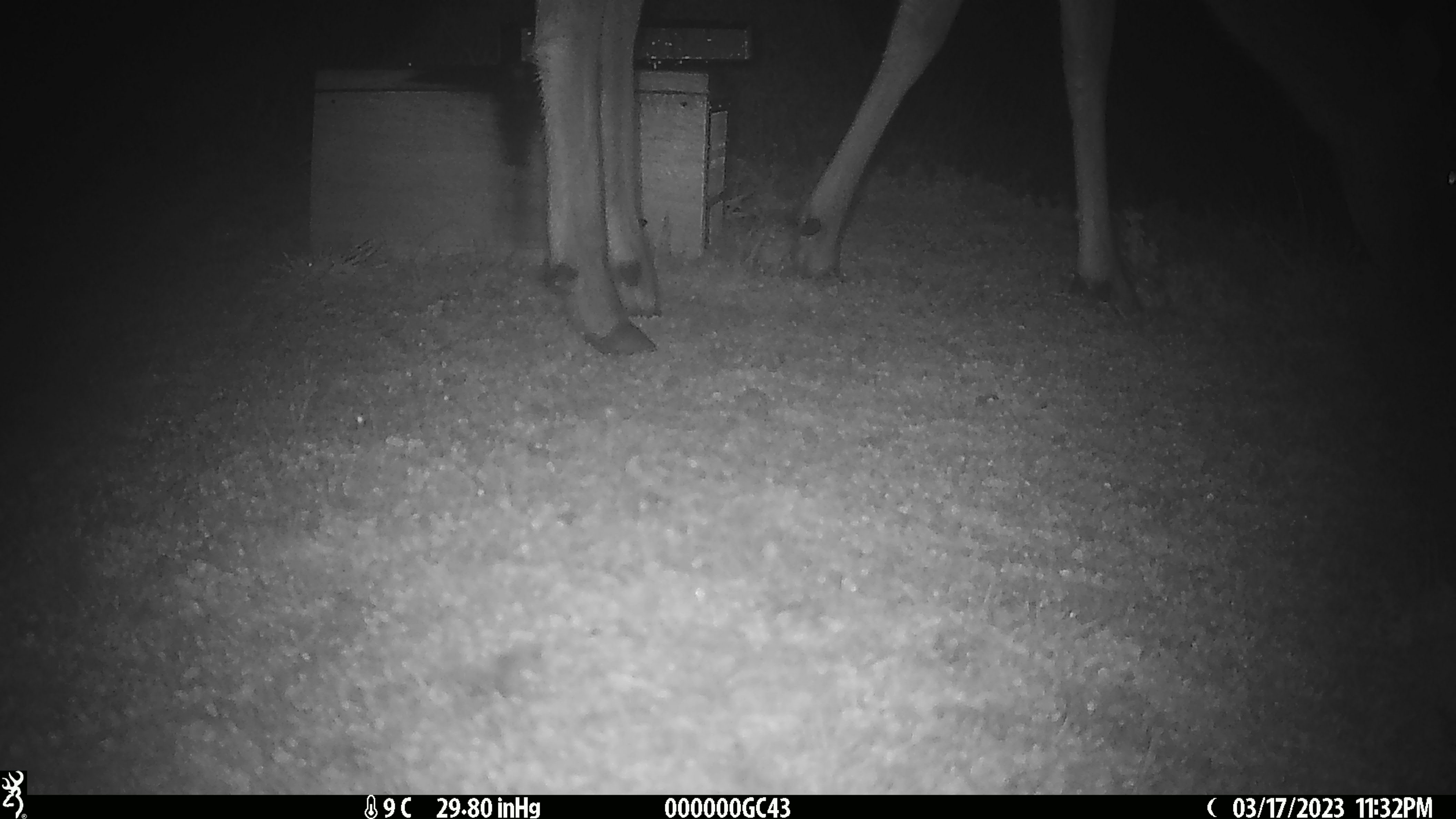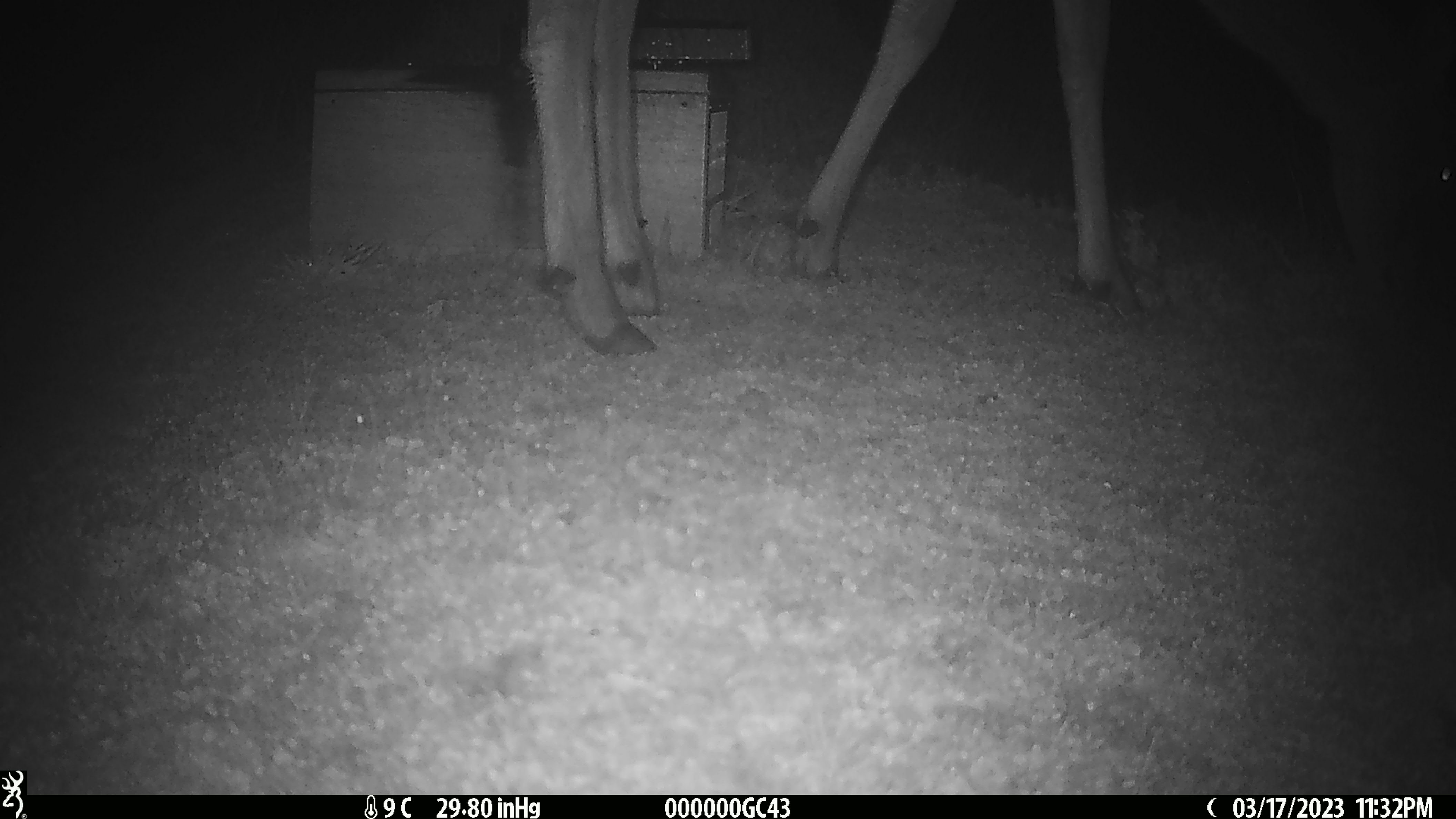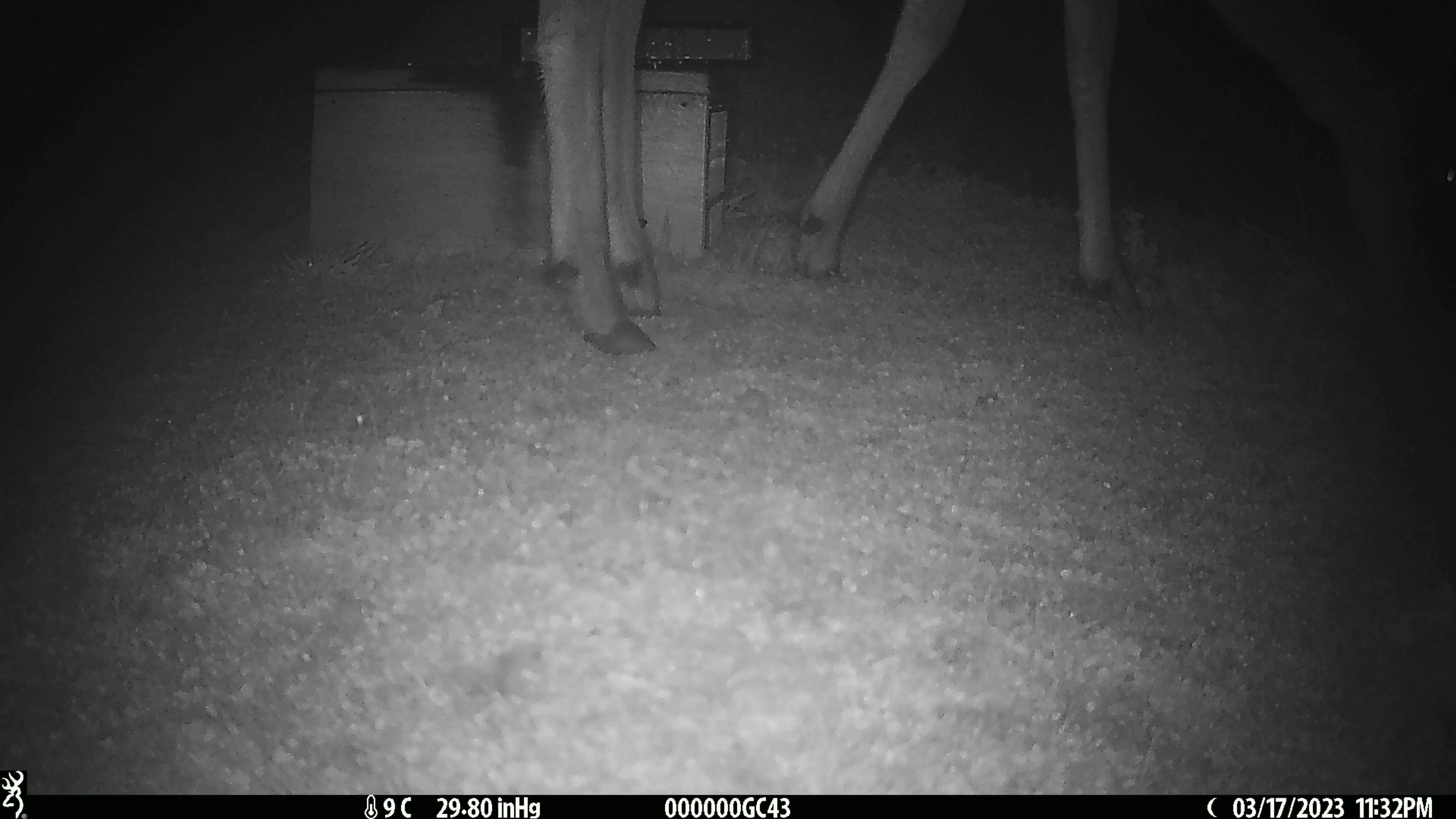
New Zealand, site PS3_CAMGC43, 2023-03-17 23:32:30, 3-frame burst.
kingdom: Animalia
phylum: Chordata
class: Mammalia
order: Artiodactyla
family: Cervidae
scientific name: Cervidae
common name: deer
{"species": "deer (Cervidae)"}